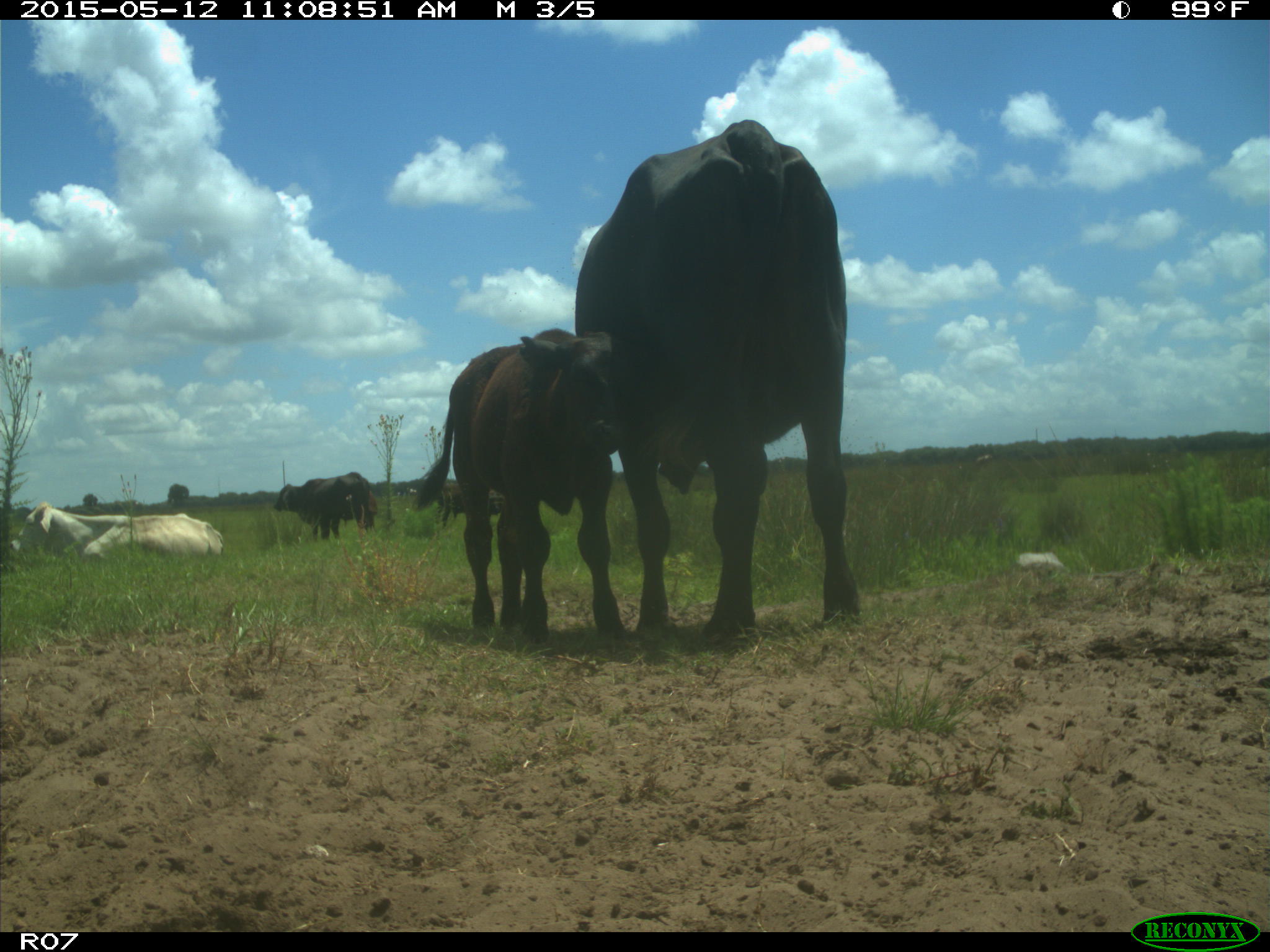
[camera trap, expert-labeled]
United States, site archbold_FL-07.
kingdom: Animalia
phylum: Chordata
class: Mammalia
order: Artiodactyla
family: Bovidae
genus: Bos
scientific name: Bos taurus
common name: domestic cow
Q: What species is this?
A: Bos taurus (domestic cow).